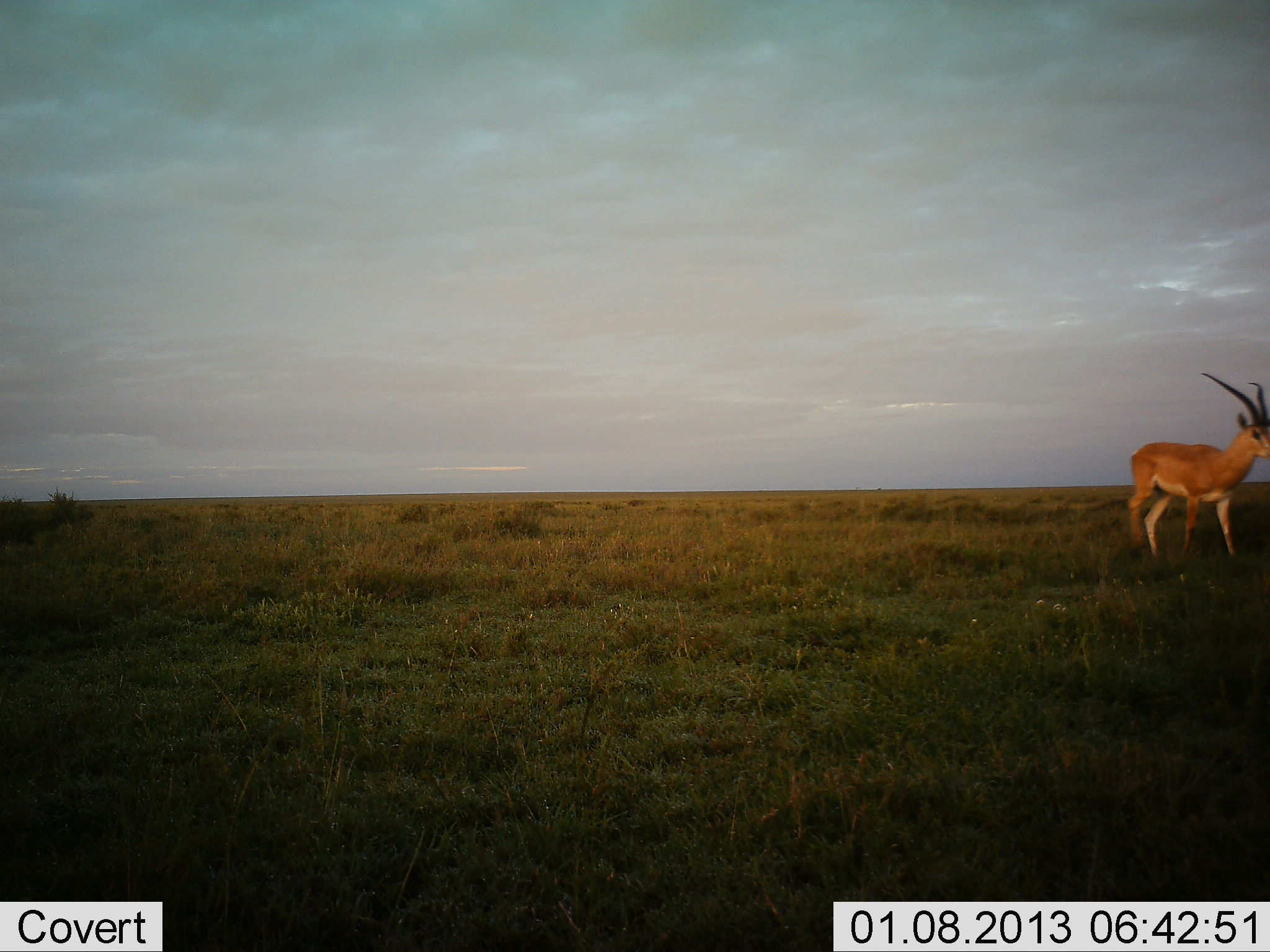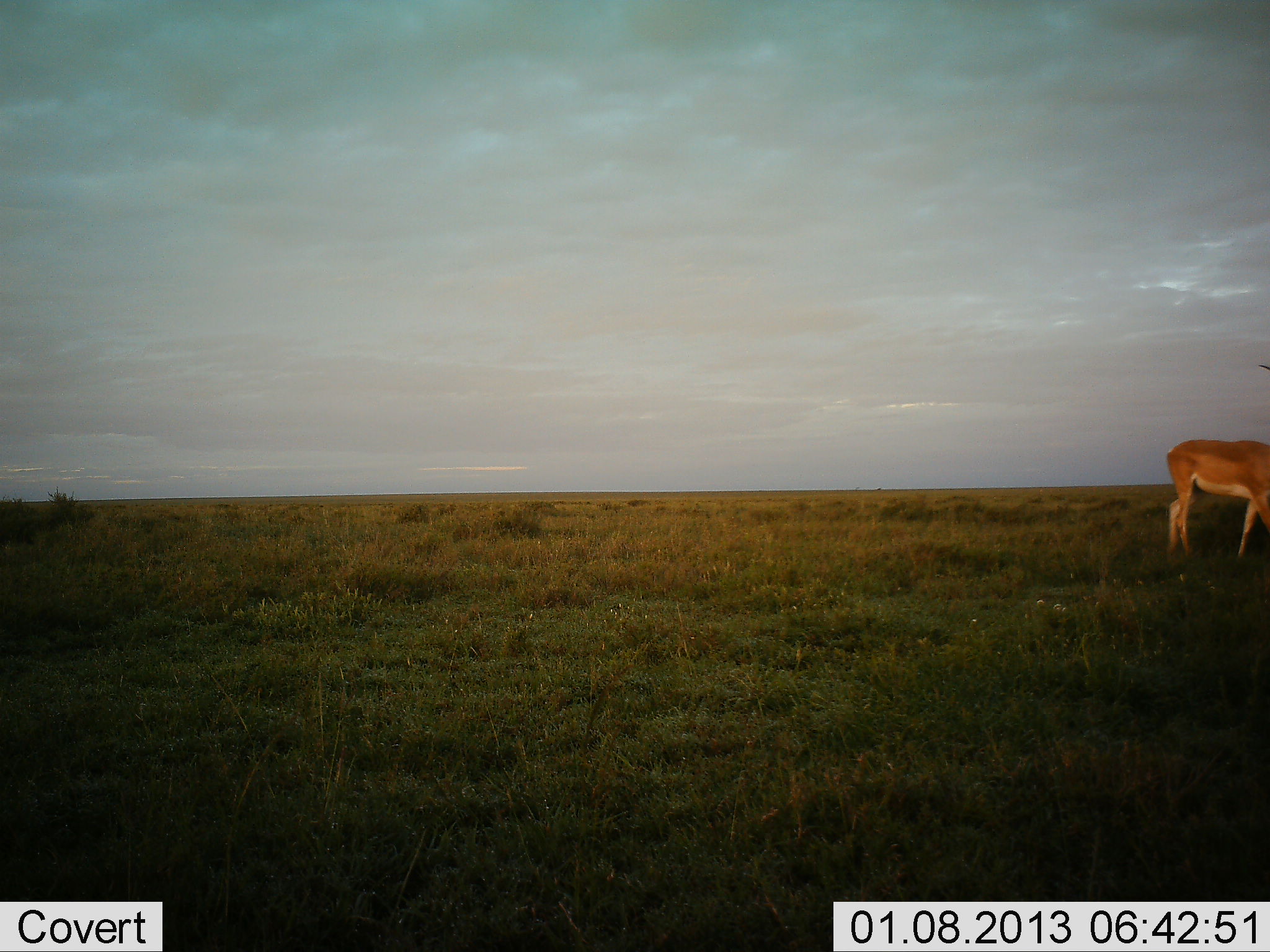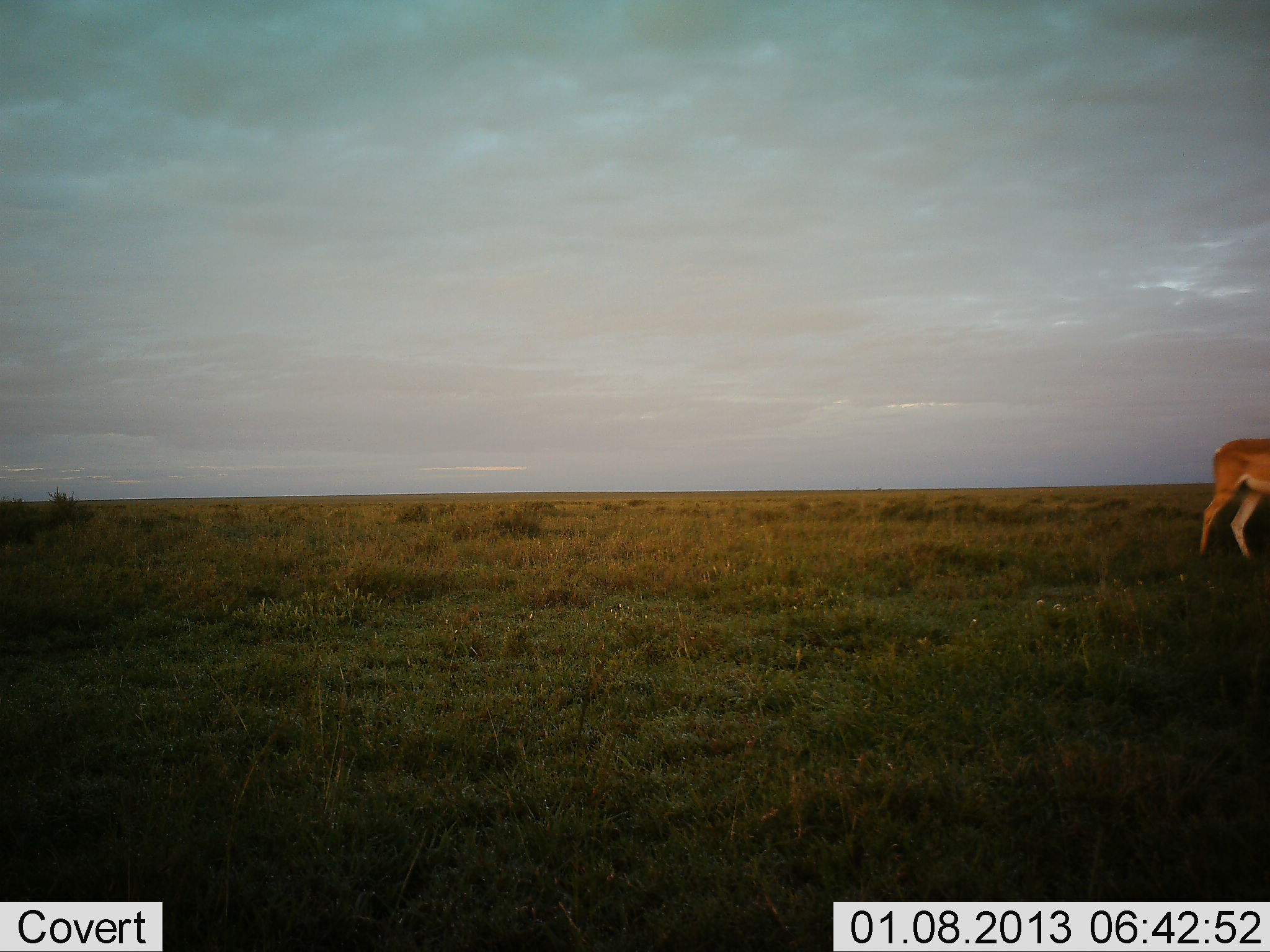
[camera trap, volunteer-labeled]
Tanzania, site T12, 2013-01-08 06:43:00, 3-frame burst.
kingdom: Animalia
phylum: Chordata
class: Mammalia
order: Artiodactyla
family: Bovidae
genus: Aepyceros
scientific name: Aepyceros melampus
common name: impala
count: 1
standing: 10%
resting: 0%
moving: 90%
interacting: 0%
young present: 0%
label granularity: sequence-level